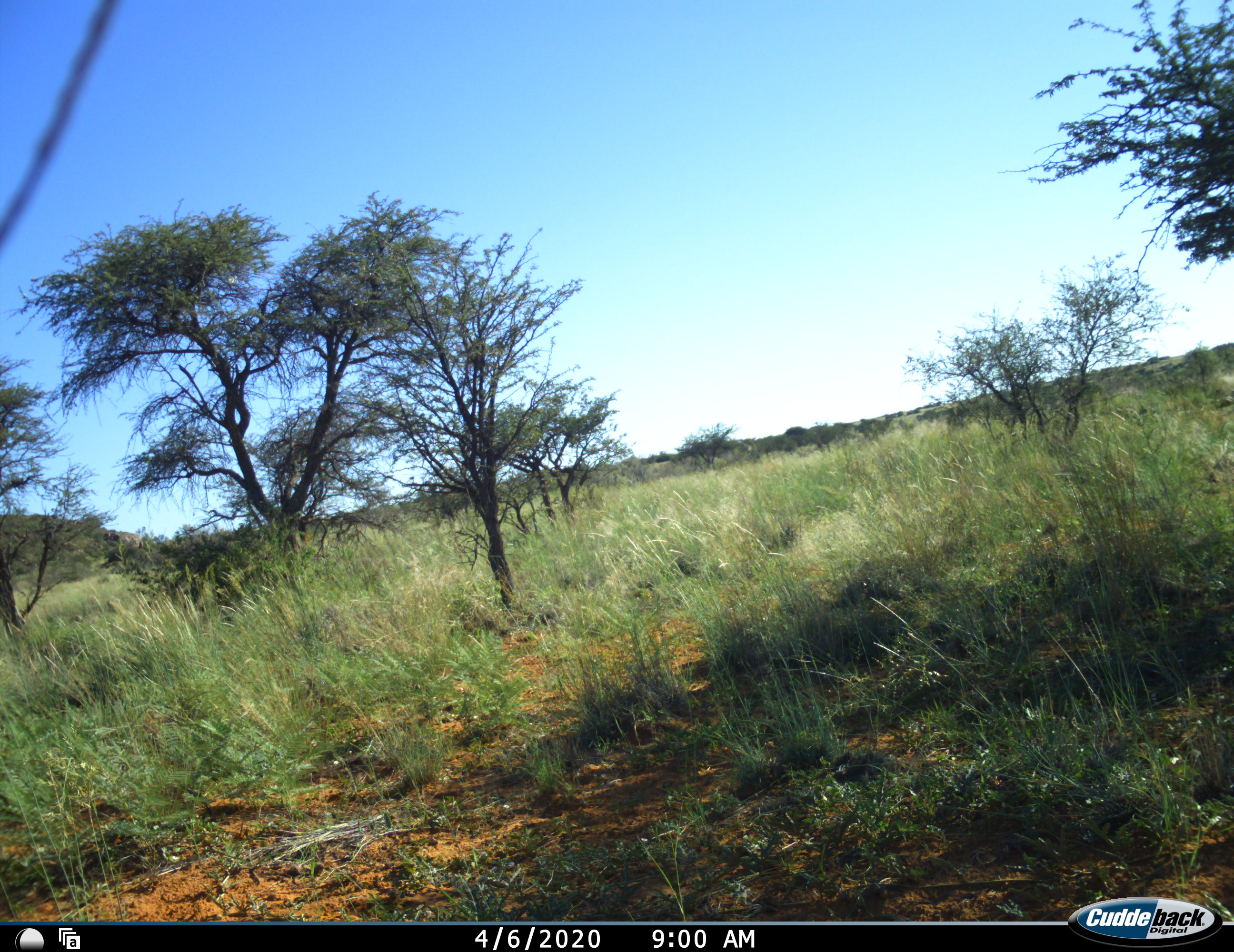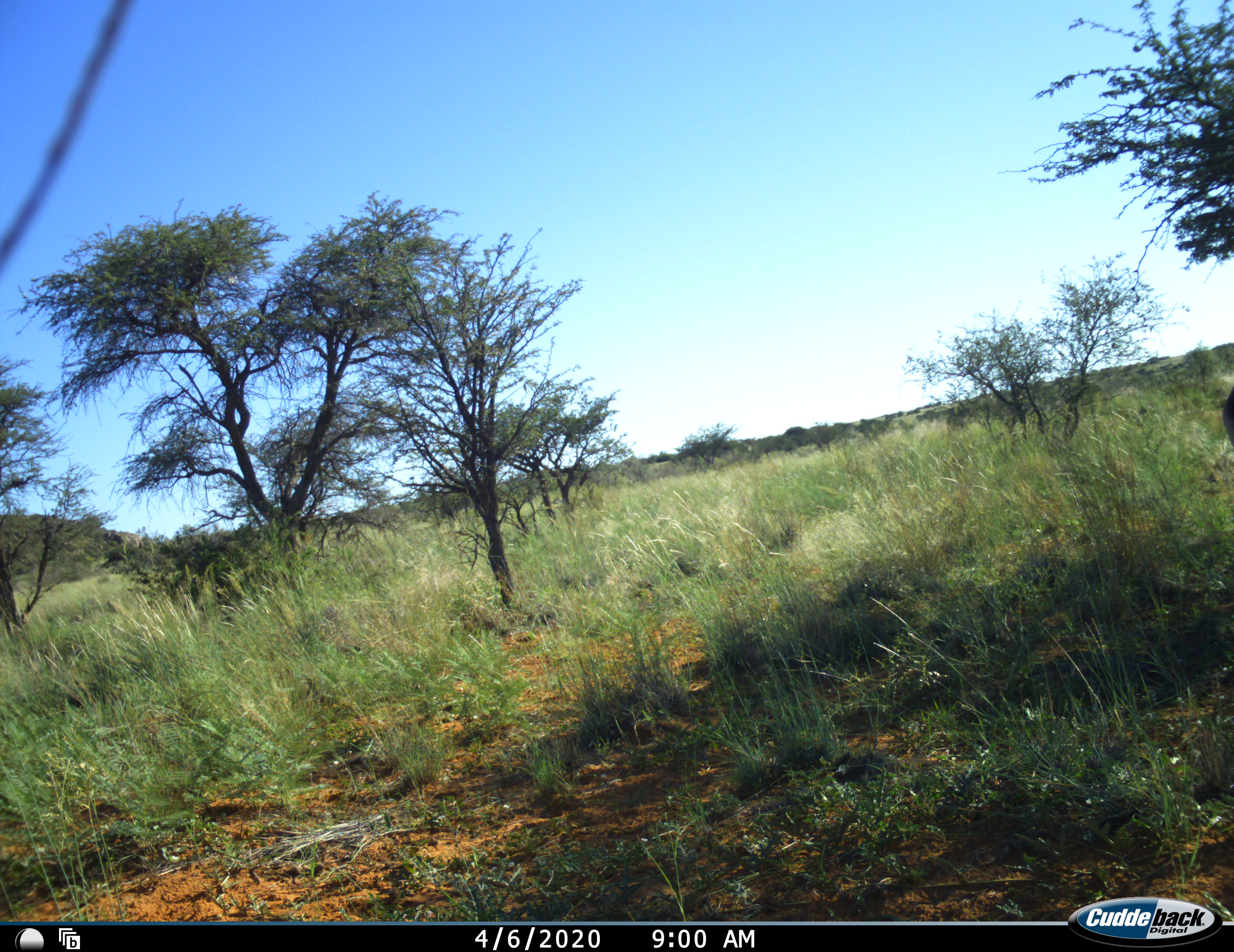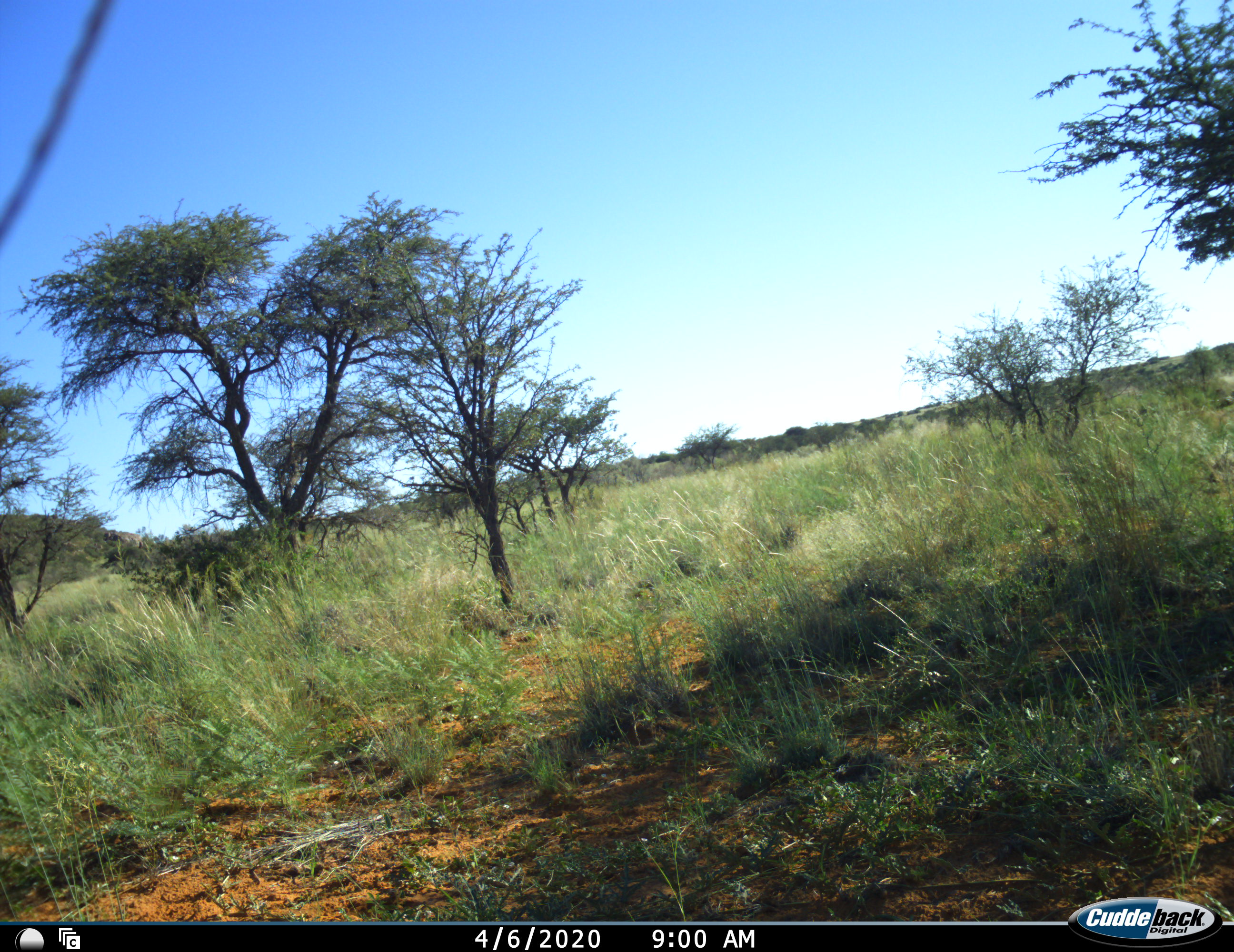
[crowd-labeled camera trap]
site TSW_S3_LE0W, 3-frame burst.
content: unidentified animal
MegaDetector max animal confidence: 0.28